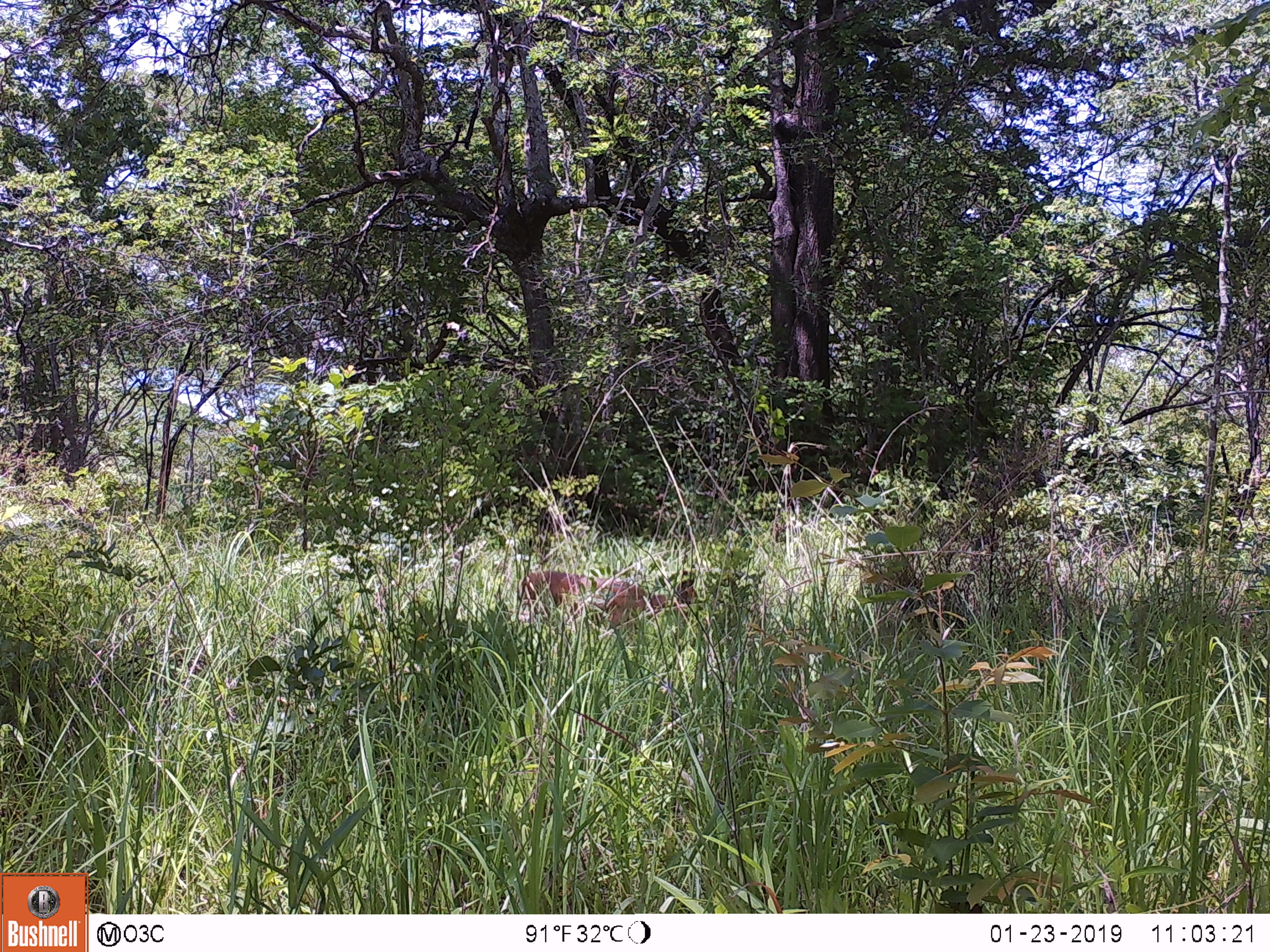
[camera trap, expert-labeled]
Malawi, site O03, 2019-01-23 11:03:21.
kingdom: Animalia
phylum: Chordata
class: Mammalia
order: Artiodactyla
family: Bovidae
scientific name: Antilopinae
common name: small antelope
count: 1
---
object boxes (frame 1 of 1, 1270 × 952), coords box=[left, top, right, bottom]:
small antelope: box=[518, 562, 708, 641]